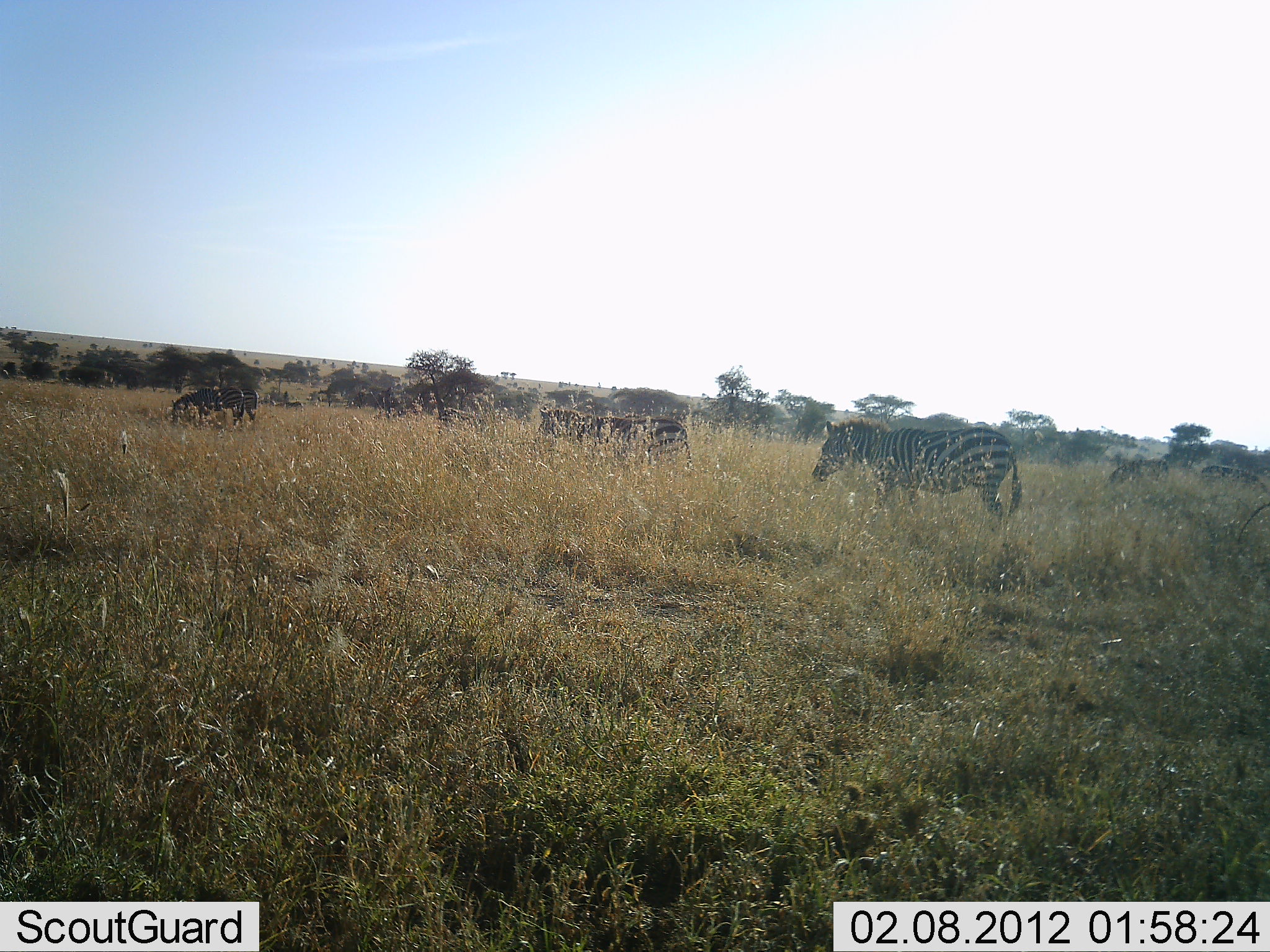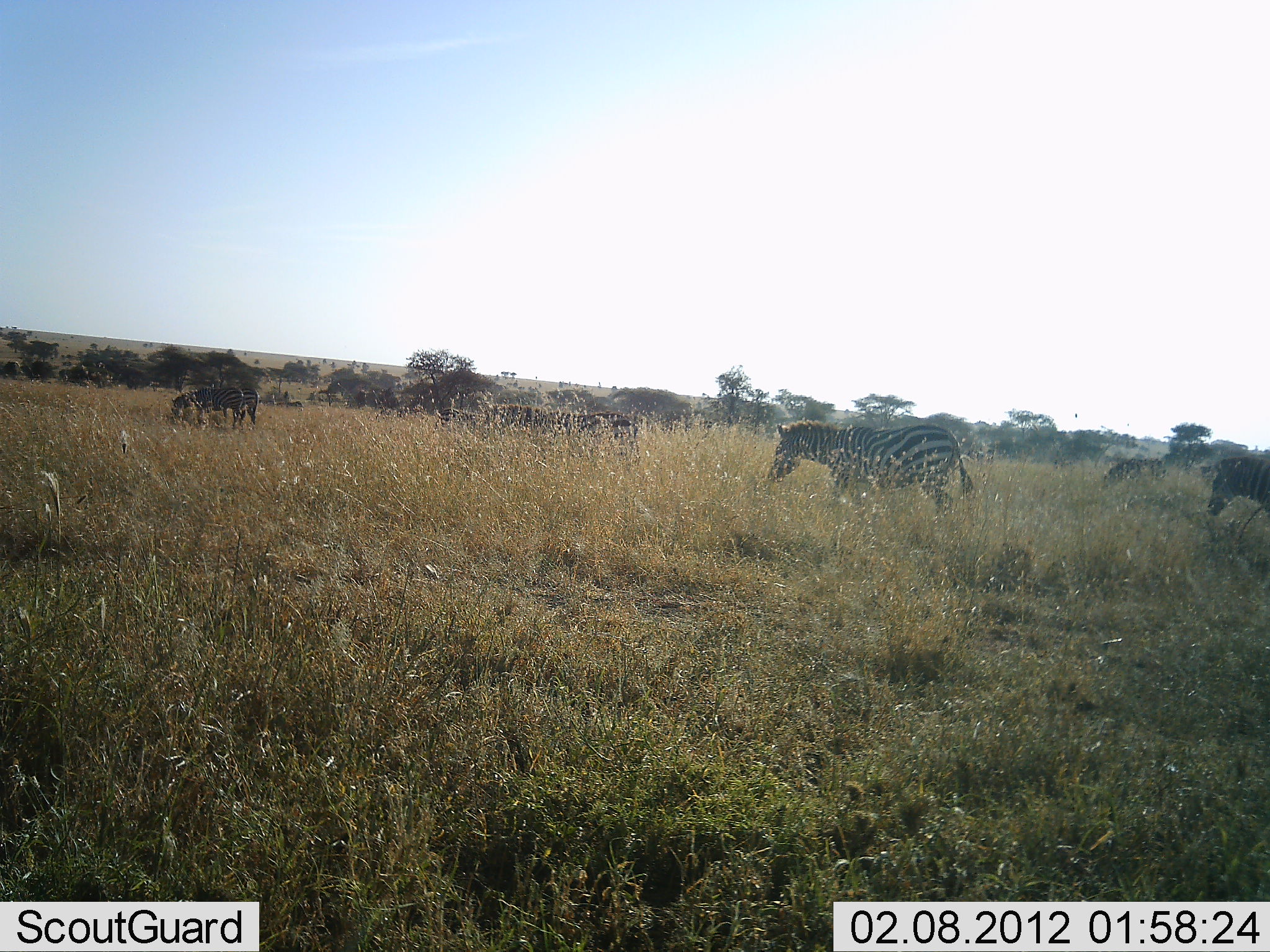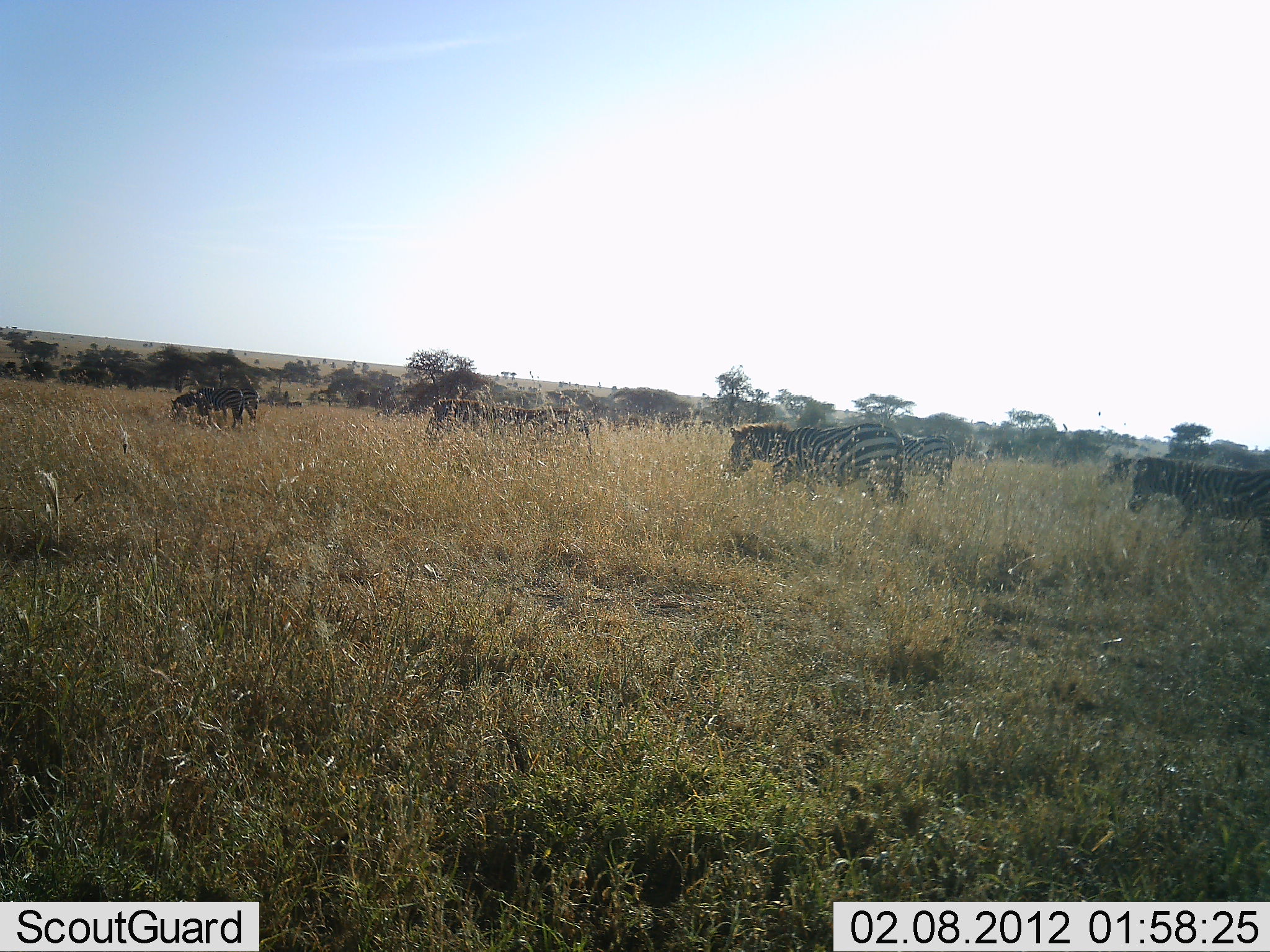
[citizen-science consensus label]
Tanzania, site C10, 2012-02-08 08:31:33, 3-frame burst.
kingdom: Animalia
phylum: Chordata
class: Mammalia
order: Perissodactyla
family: Equidae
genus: Equus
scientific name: Equus quagga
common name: plains zebra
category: zebra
Zebra (plains zebra) (Equus quagga), count 5. Behavior (volunteer vote fractions): standing 28%, resting 3%, moving 91%, interacting 3%. Young present (vote fraction): 6%. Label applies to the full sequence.